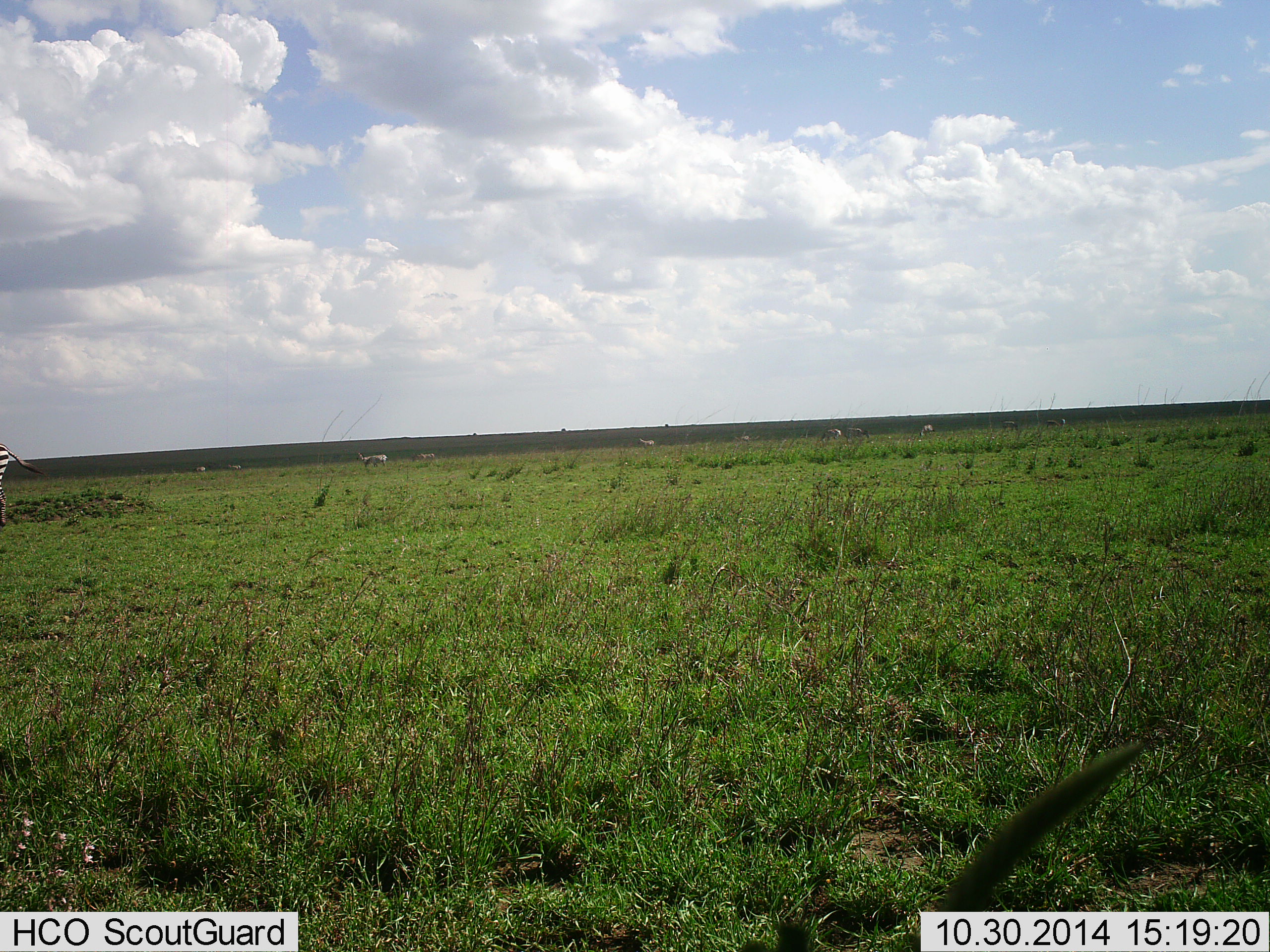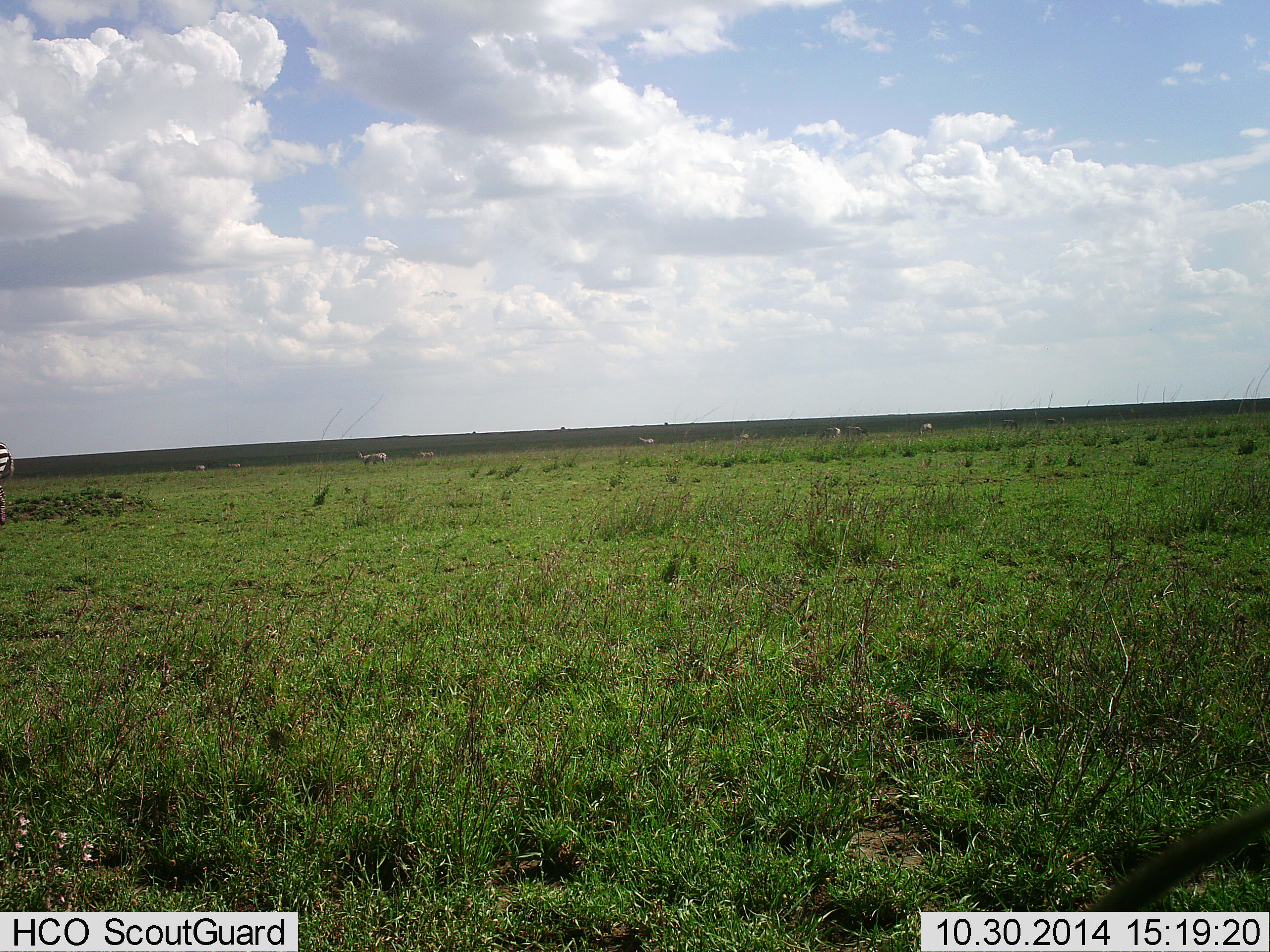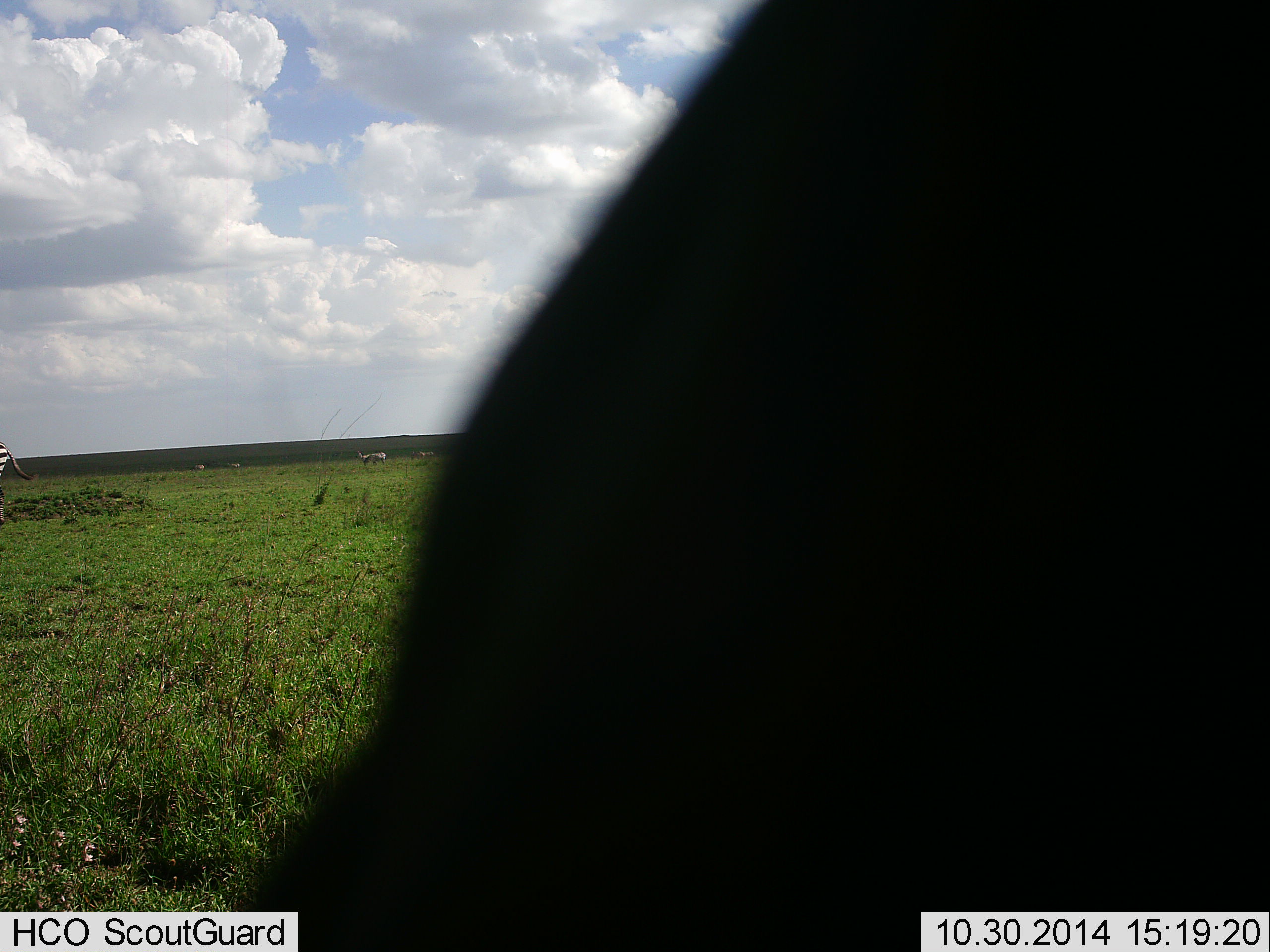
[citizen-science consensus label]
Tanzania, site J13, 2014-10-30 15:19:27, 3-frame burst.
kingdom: Animalia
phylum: Chordata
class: Mammalia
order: Artiodactyla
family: Bovidae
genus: Eudorcas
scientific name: Eudorcas thomsonii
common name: thomson's gazelle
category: gazellethomsons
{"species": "gazellethomsons (thomson's gazelle) (Eudorcas thomsonii)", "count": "1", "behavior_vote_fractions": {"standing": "0%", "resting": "0%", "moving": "33%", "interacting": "0%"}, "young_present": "0%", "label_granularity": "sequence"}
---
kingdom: Animalia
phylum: Chordata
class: Mammalia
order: Perissodactyla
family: Equidae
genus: Equus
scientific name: Equus quagga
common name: plains zebra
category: zebra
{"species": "zebra (plains zebra) (Equus quagga)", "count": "10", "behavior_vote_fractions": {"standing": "58%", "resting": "0%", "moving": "17%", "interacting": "8%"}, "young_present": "0%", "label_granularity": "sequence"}